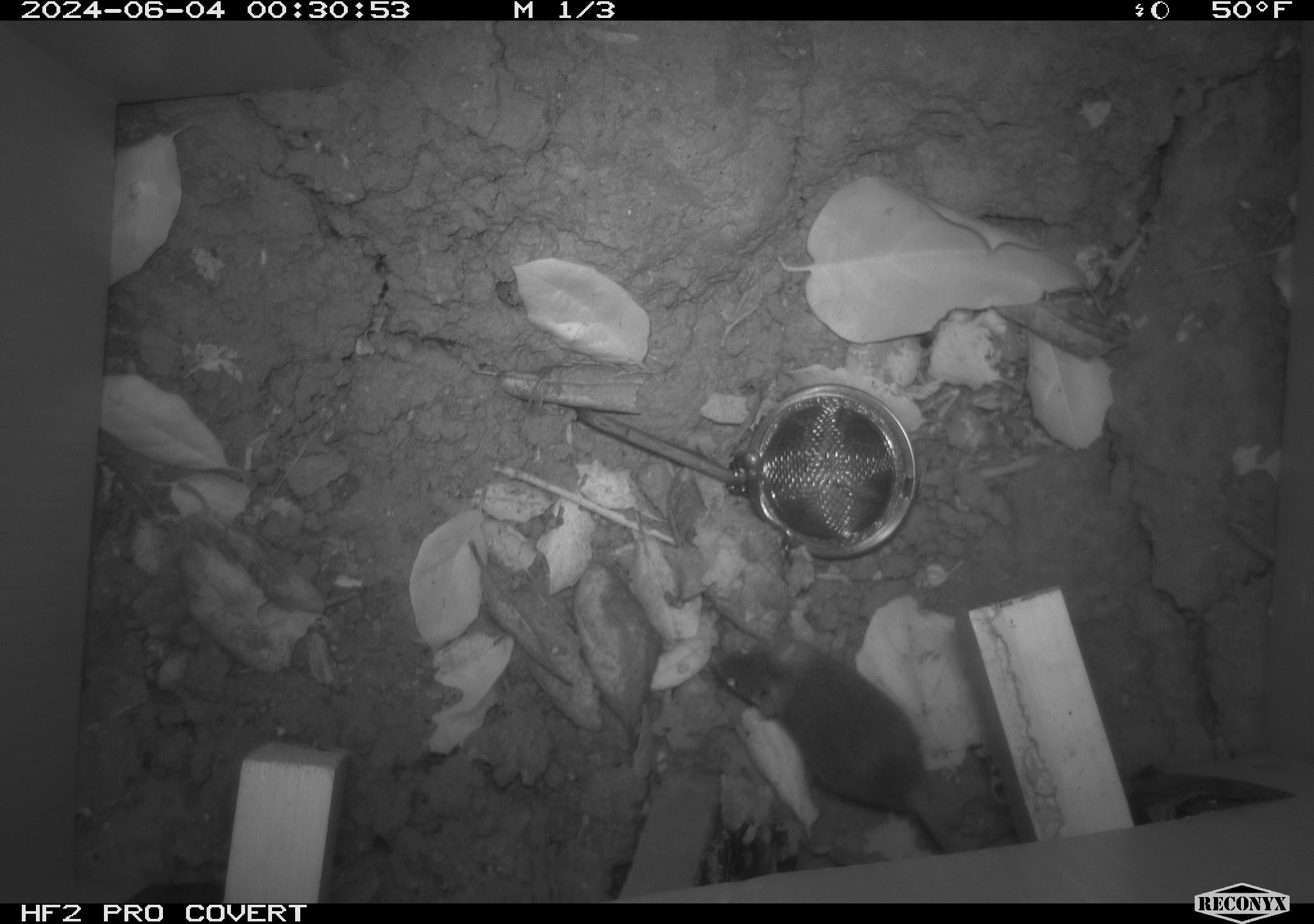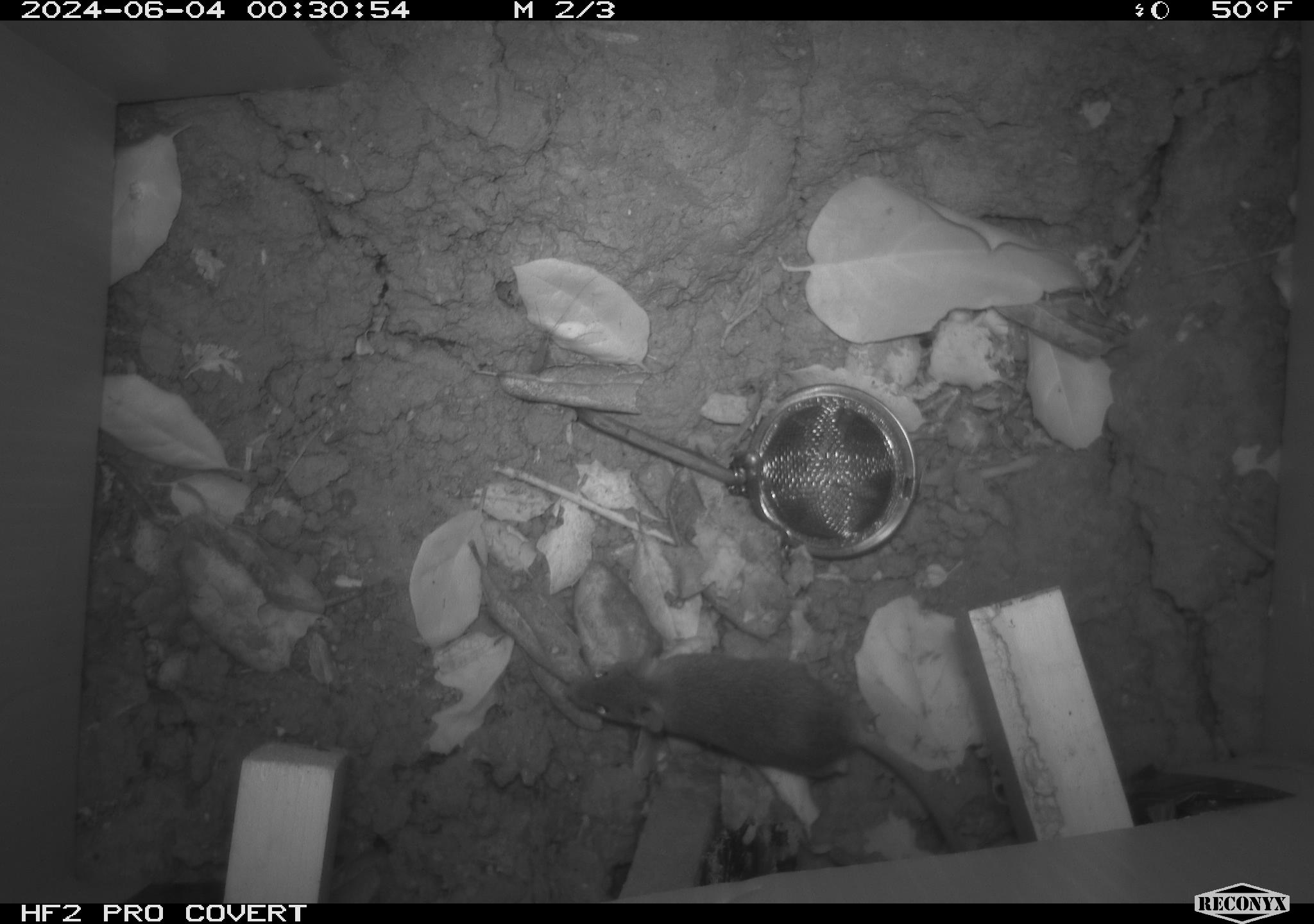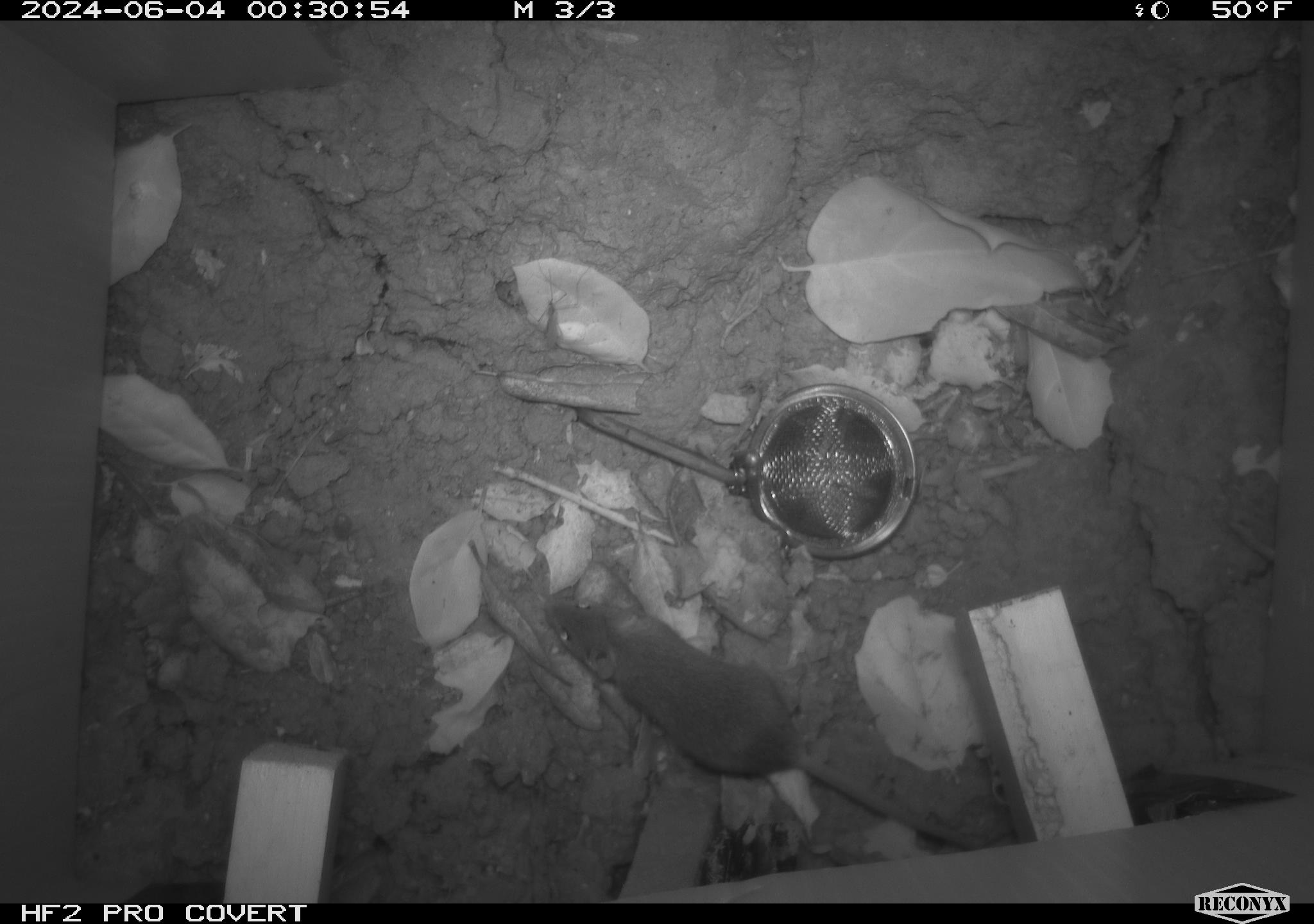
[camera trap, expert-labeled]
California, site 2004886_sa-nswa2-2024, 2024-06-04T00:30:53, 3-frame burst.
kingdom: Animalia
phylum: Chordata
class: Mammalia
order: Rodentia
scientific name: Rodentia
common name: rodent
Rodent (Rodentia).